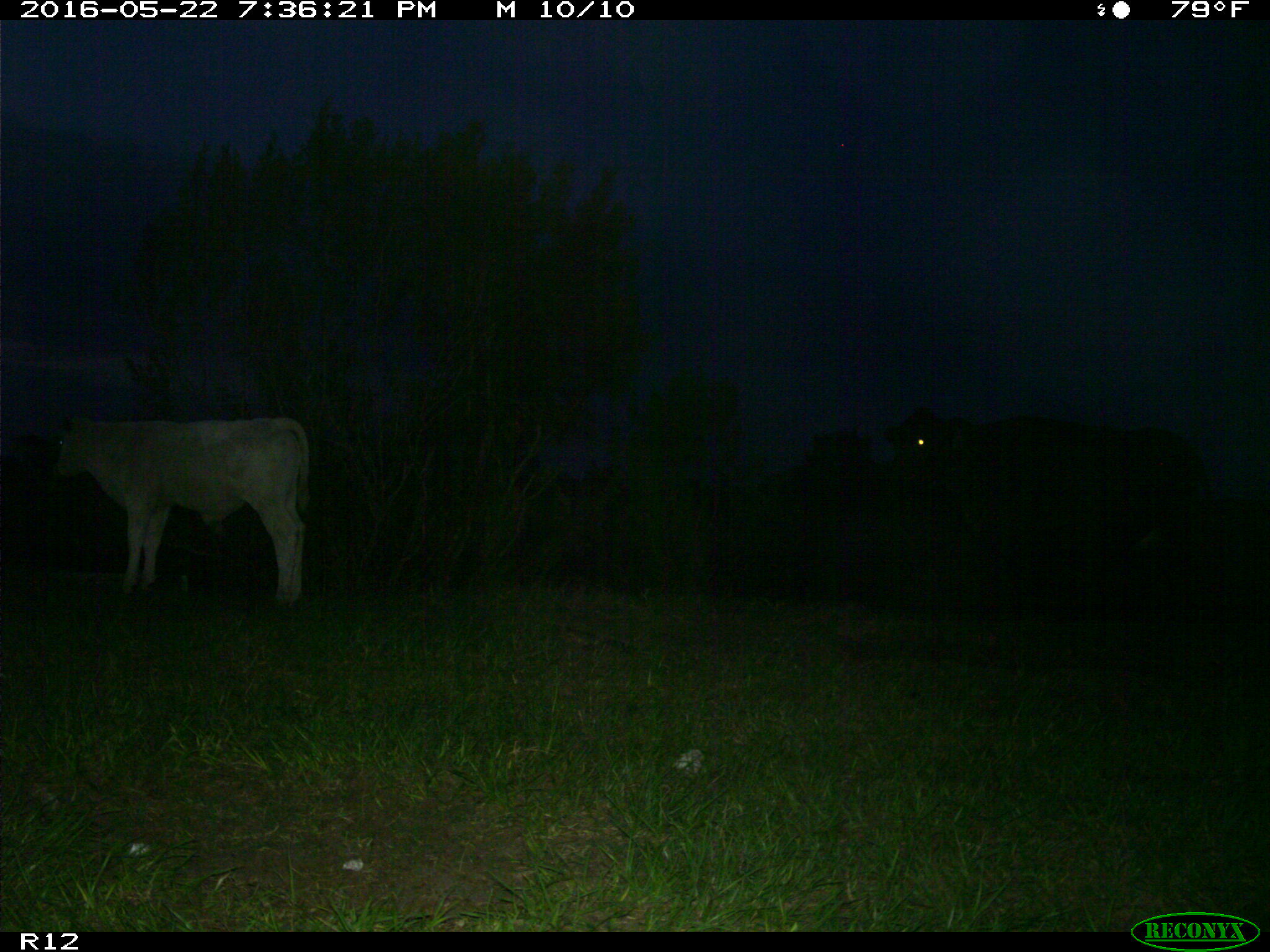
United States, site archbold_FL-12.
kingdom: Animalia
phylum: Chordata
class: Mammalia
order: Artiodactyla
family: Bovidae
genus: Bos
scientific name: Bos taurus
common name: domestic cow